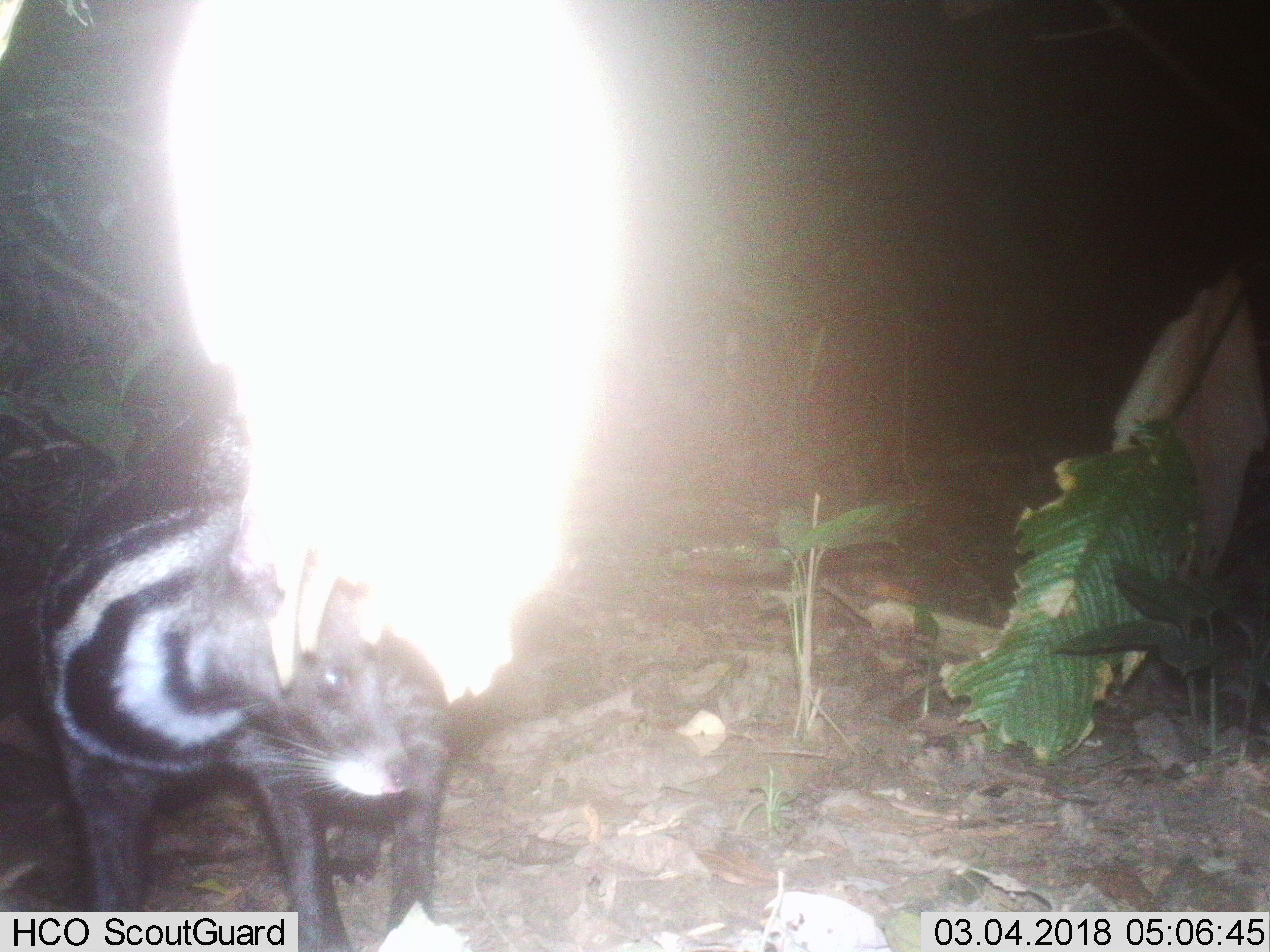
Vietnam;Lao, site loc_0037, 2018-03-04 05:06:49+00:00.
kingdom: Animalia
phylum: Chordata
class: Mammalia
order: Carnivora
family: Viverridae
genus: Viverra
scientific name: Viverra zibetha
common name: large indian civet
Large indian civet (Viverra zibetha). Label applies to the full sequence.